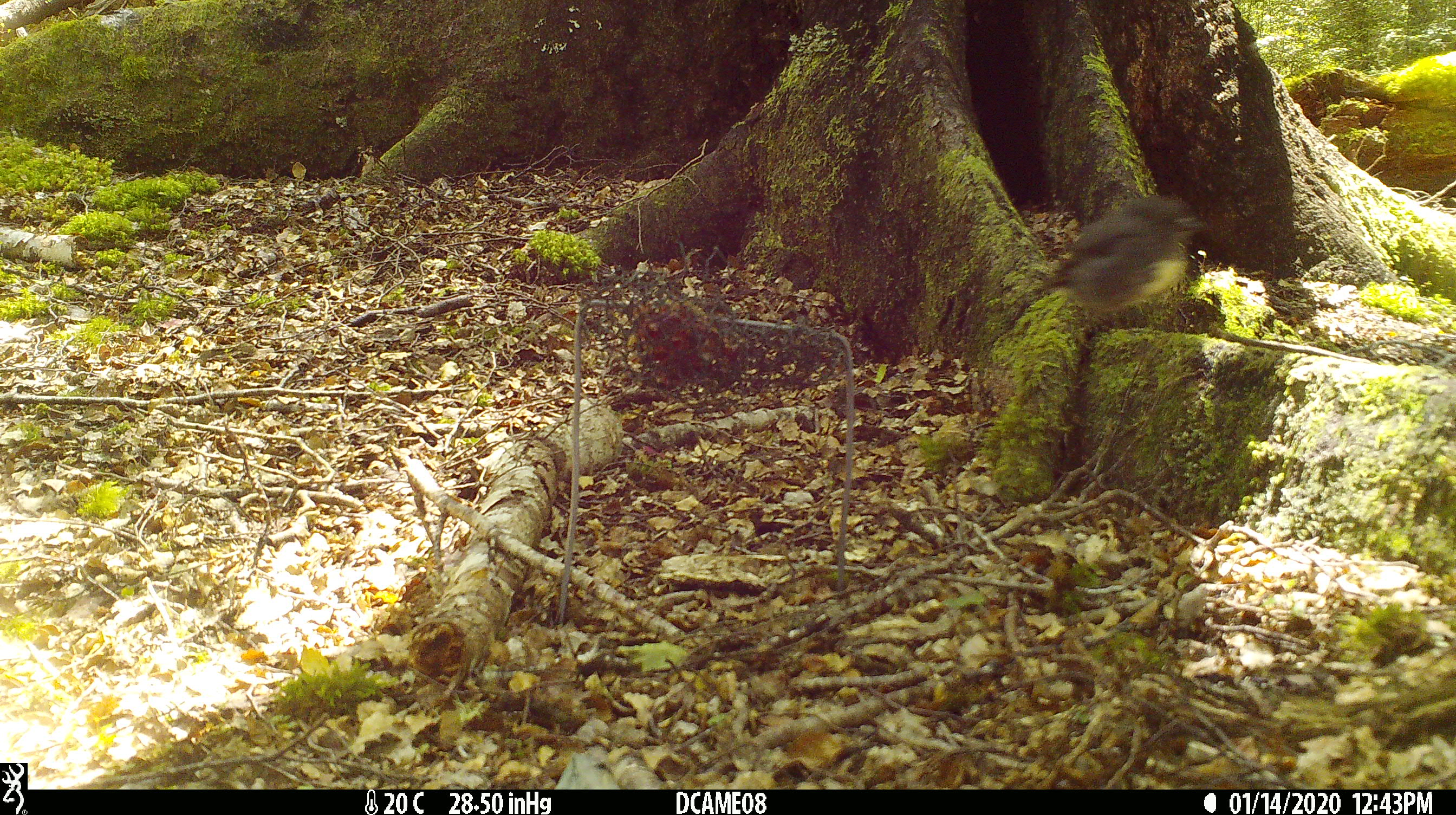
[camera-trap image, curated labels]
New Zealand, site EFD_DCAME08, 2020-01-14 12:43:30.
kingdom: Animalia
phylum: Chordata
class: Aves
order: Passeriformes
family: Petroicidae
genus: Petroica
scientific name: Petroica australis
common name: new zealand robin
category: robin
Robin (new zealand robin) (Petroica australis).